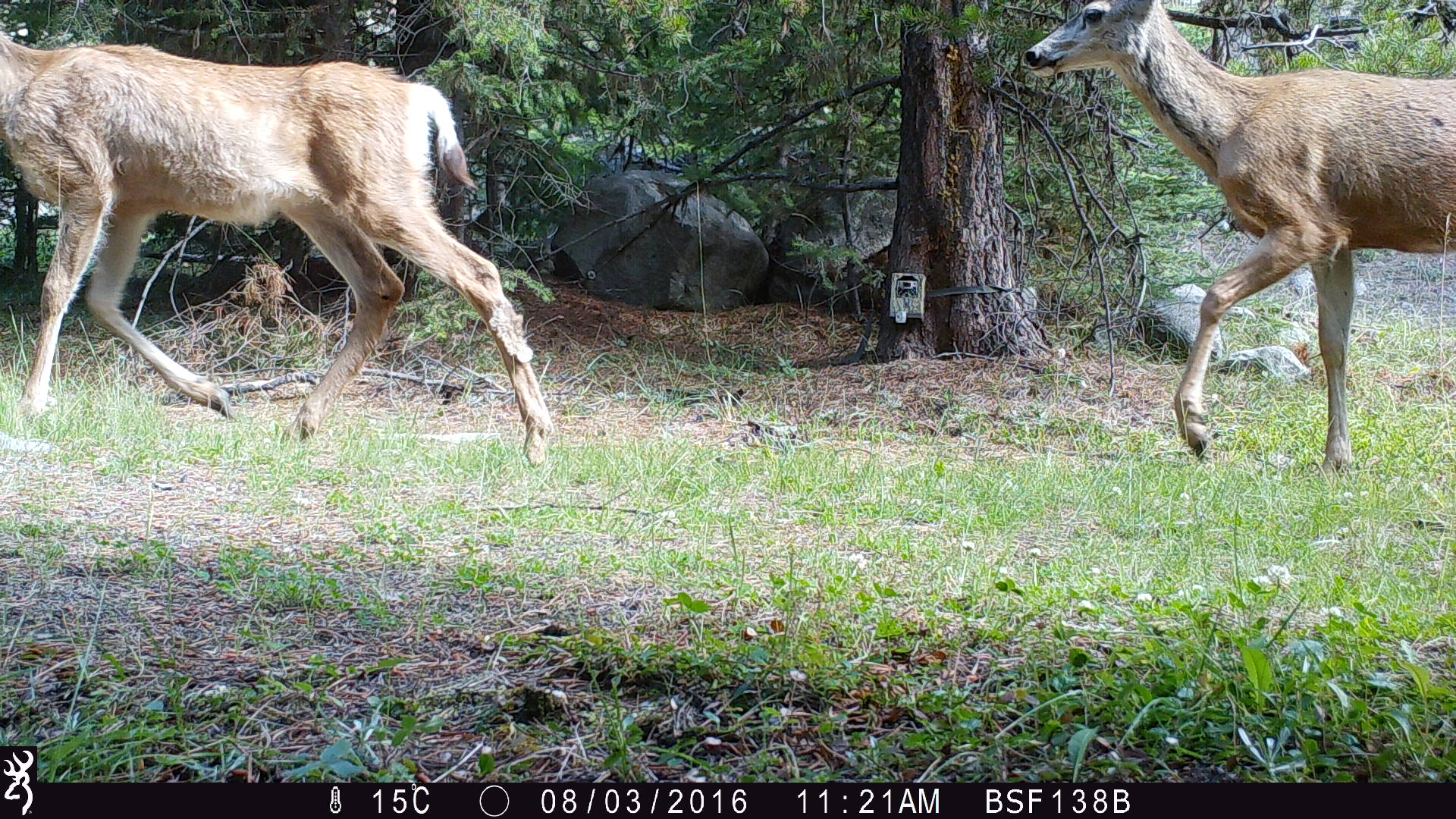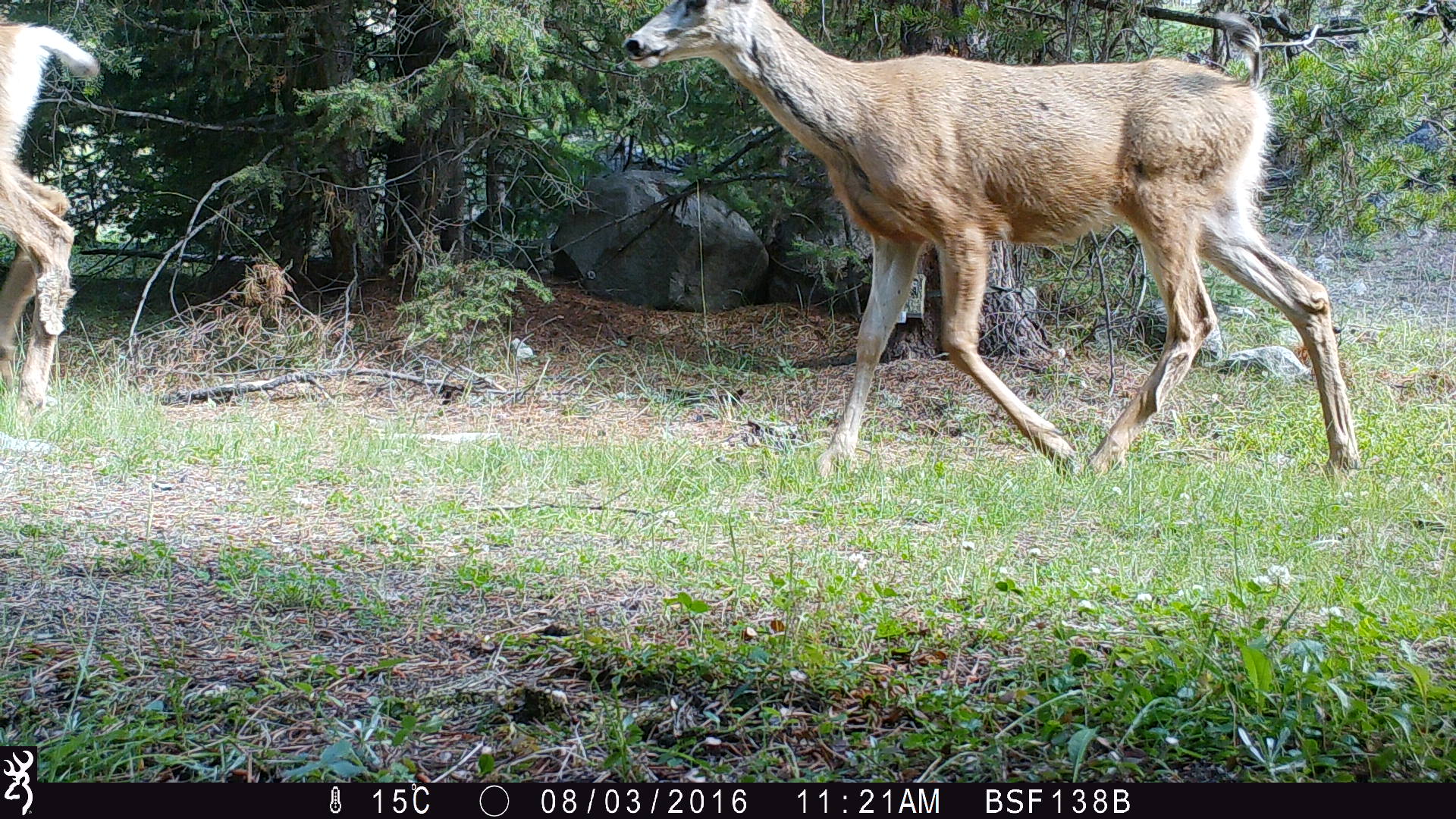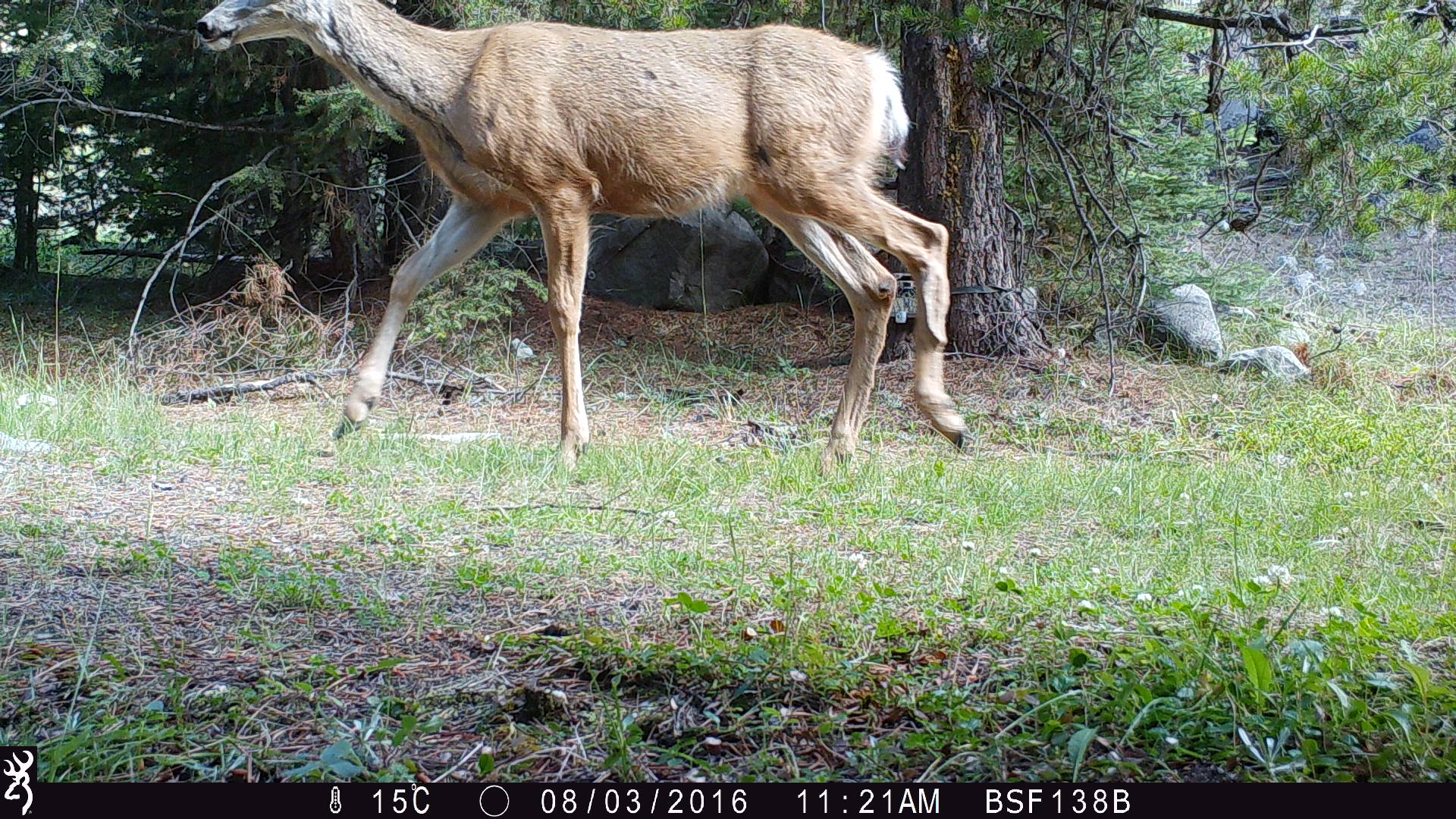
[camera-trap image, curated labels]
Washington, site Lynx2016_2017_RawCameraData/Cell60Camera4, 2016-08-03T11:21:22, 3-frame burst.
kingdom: Animalia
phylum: Chordata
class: Mammalia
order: Artiodactyla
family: Cervidae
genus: Odocoileus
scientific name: Odocoileus hemionus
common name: mule deer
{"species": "Odocoileus hemionus (mule deer)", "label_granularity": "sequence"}